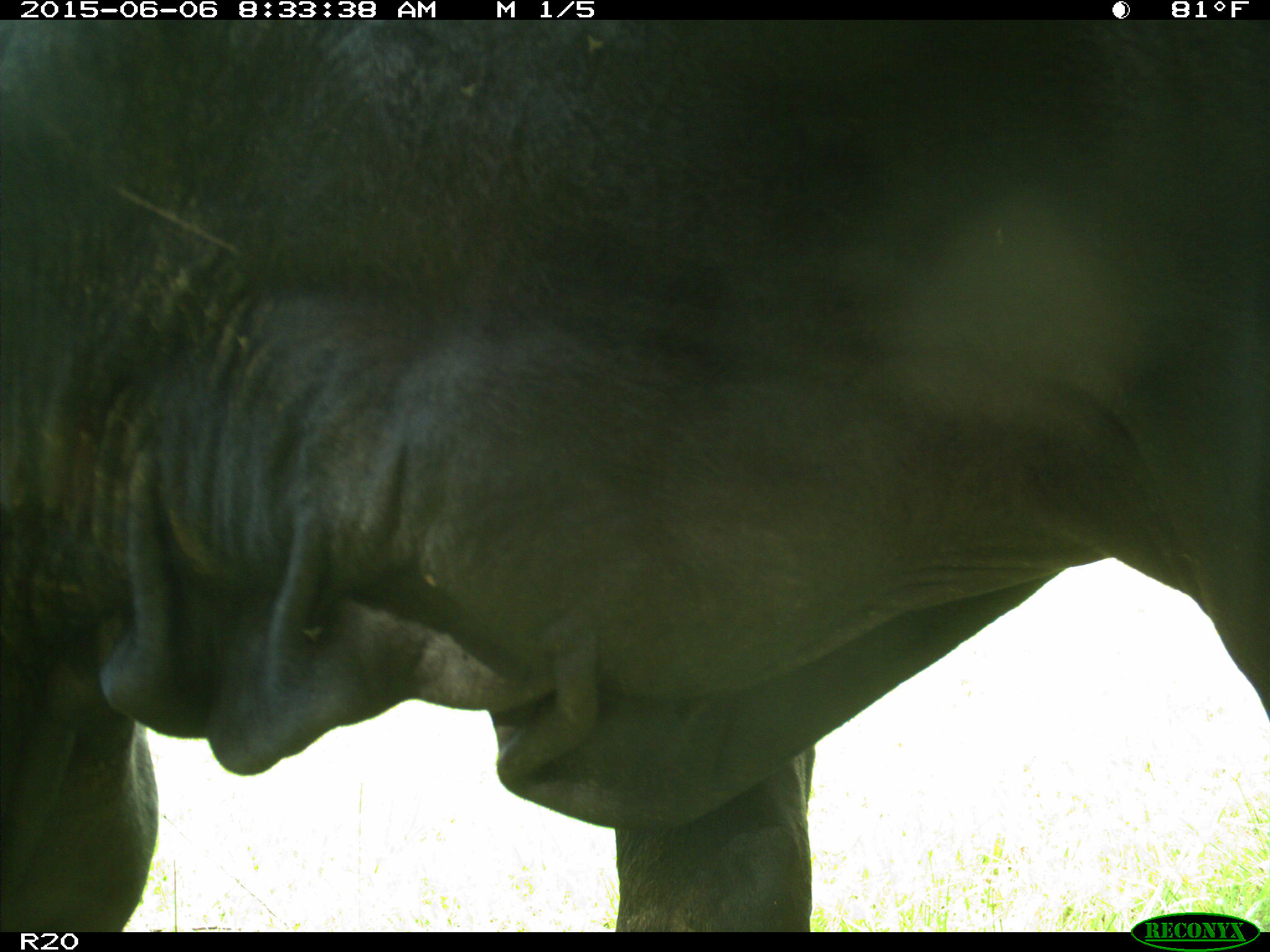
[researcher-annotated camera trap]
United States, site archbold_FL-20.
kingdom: Animalia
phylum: Chordata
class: Mammalia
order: Artiodactyla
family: Bovidae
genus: Bos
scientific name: Bos taurus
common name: domestic cow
Bos taurus (domestic cow).